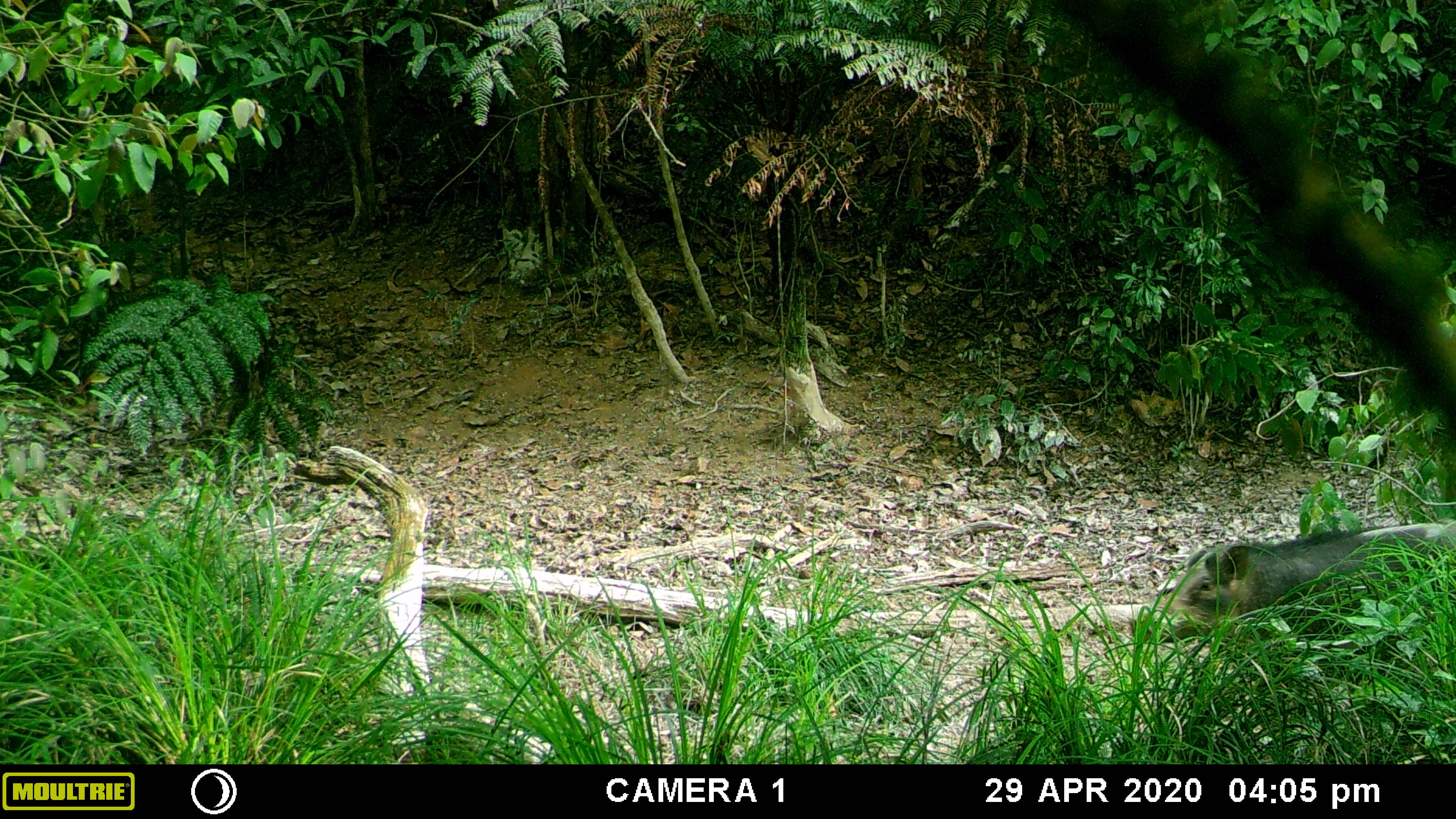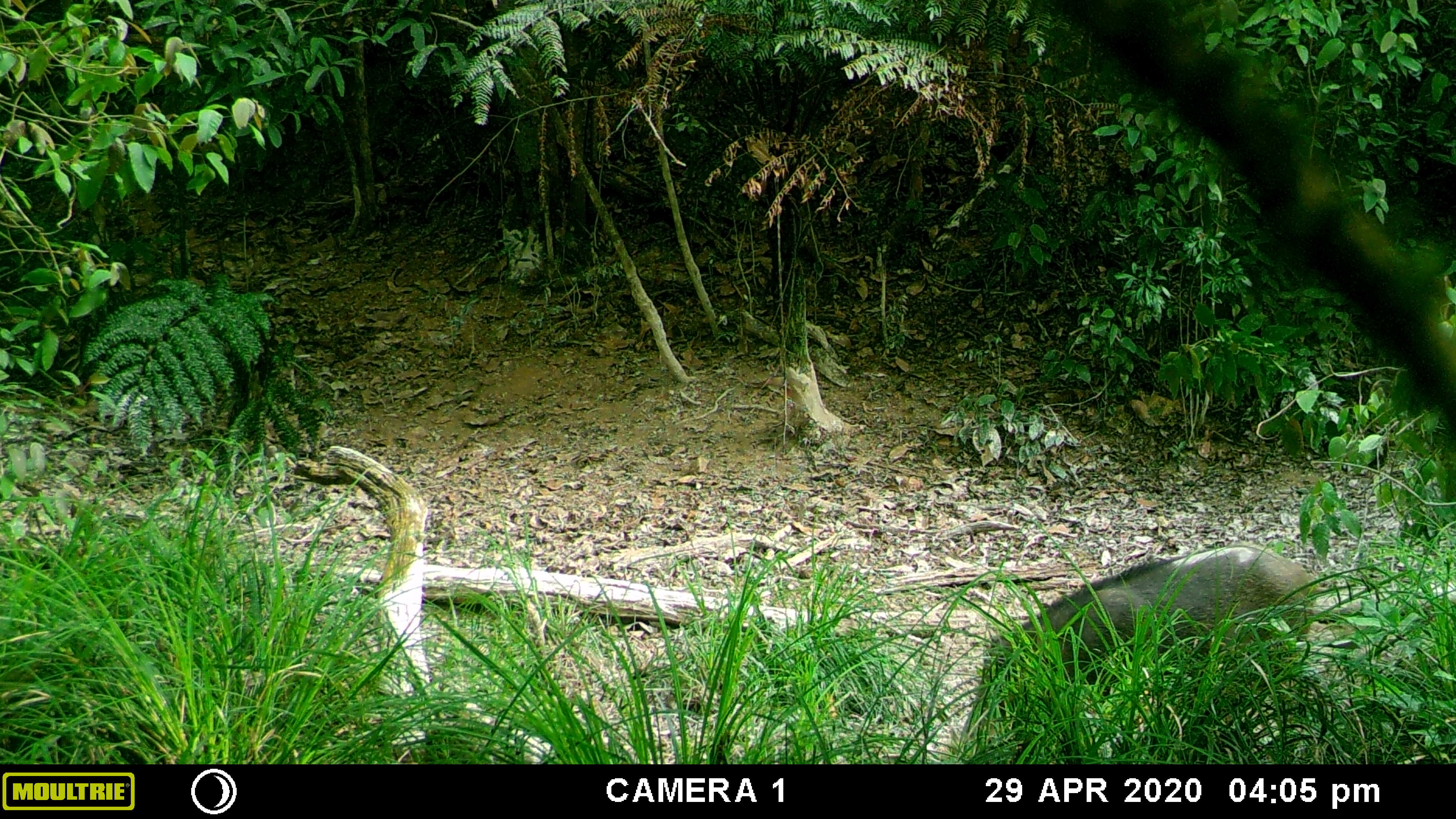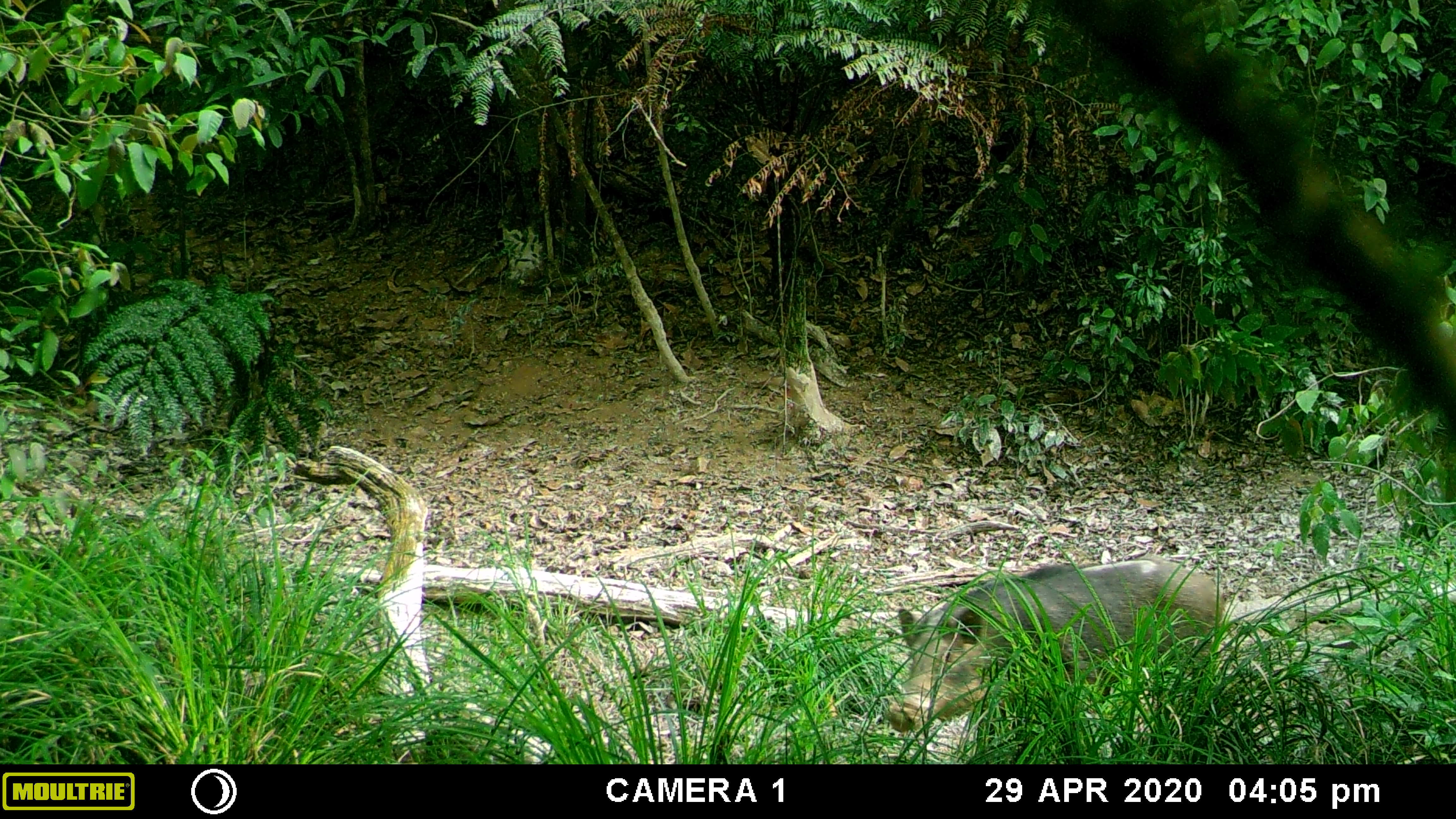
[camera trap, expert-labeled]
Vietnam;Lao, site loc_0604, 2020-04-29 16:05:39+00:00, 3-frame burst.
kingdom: Animalia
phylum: Chordata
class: Mammalia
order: Artiodactyla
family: Suidae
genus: Sus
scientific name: Sus scrofa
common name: eurasian wild pig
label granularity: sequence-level